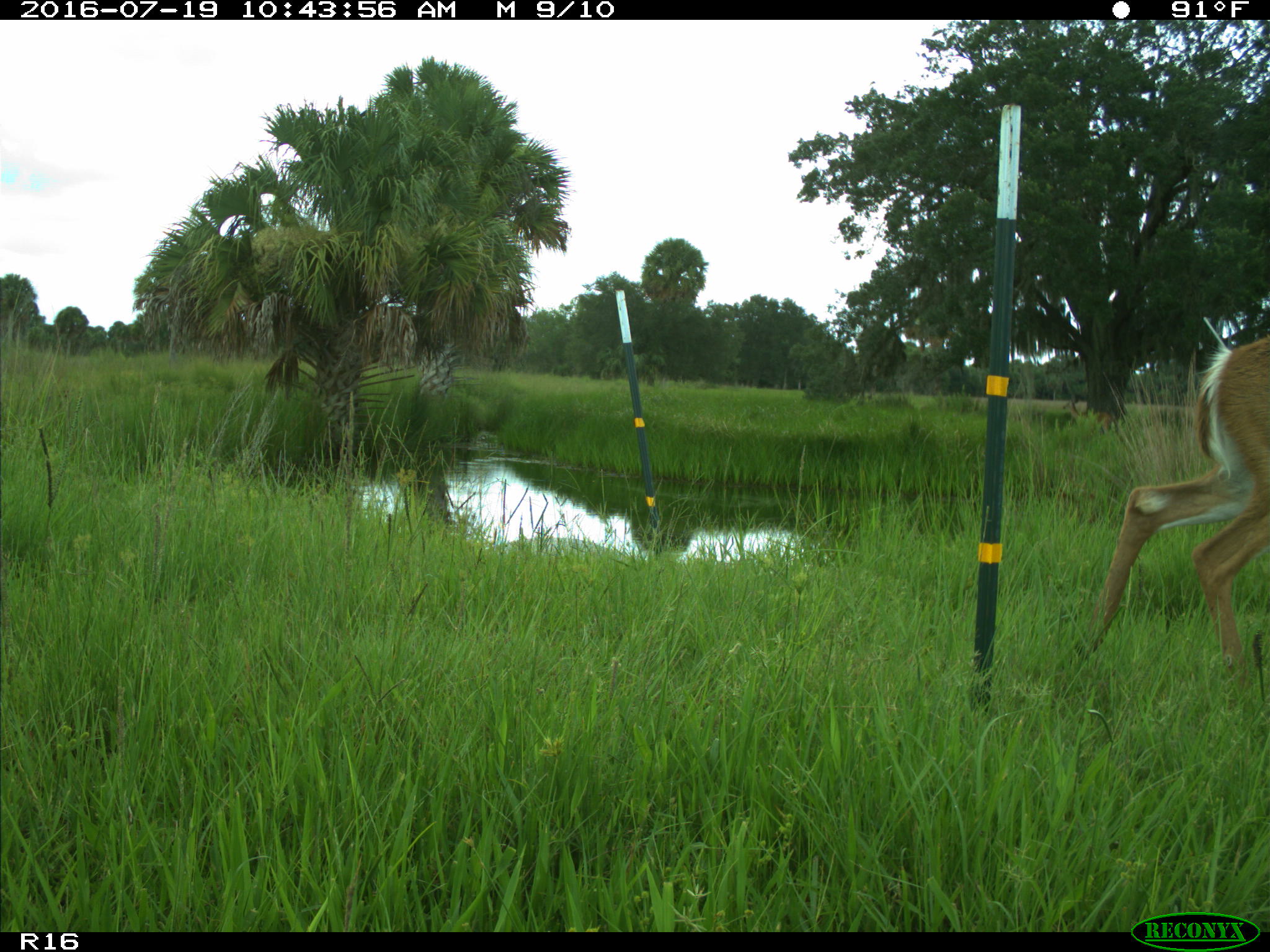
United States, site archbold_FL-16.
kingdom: Animalia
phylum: Chordata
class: Mammalia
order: Artiodactyla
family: Cervidae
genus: Odocoileus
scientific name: Odocoileus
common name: deer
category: unidentified deer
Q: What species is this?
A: Unidentified deer (deer) (Odocoileus).